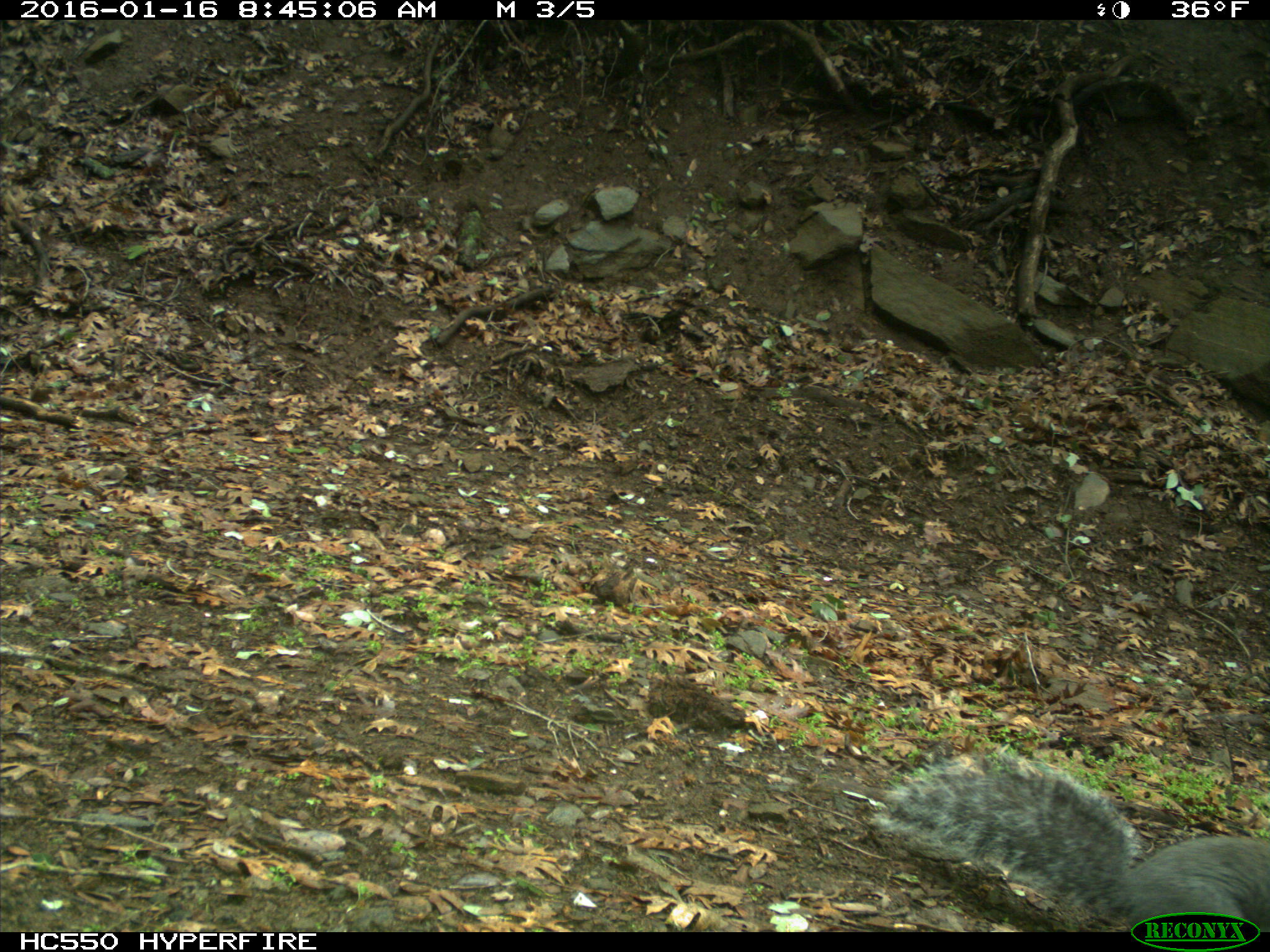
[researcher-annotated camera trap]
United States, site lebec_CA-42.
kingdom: Animalia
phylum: Chordata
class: Mammalia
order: Rodentia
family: Sciuridae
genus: Sciurus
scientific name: Sciurus carolinensis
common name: eastern gray squirrel